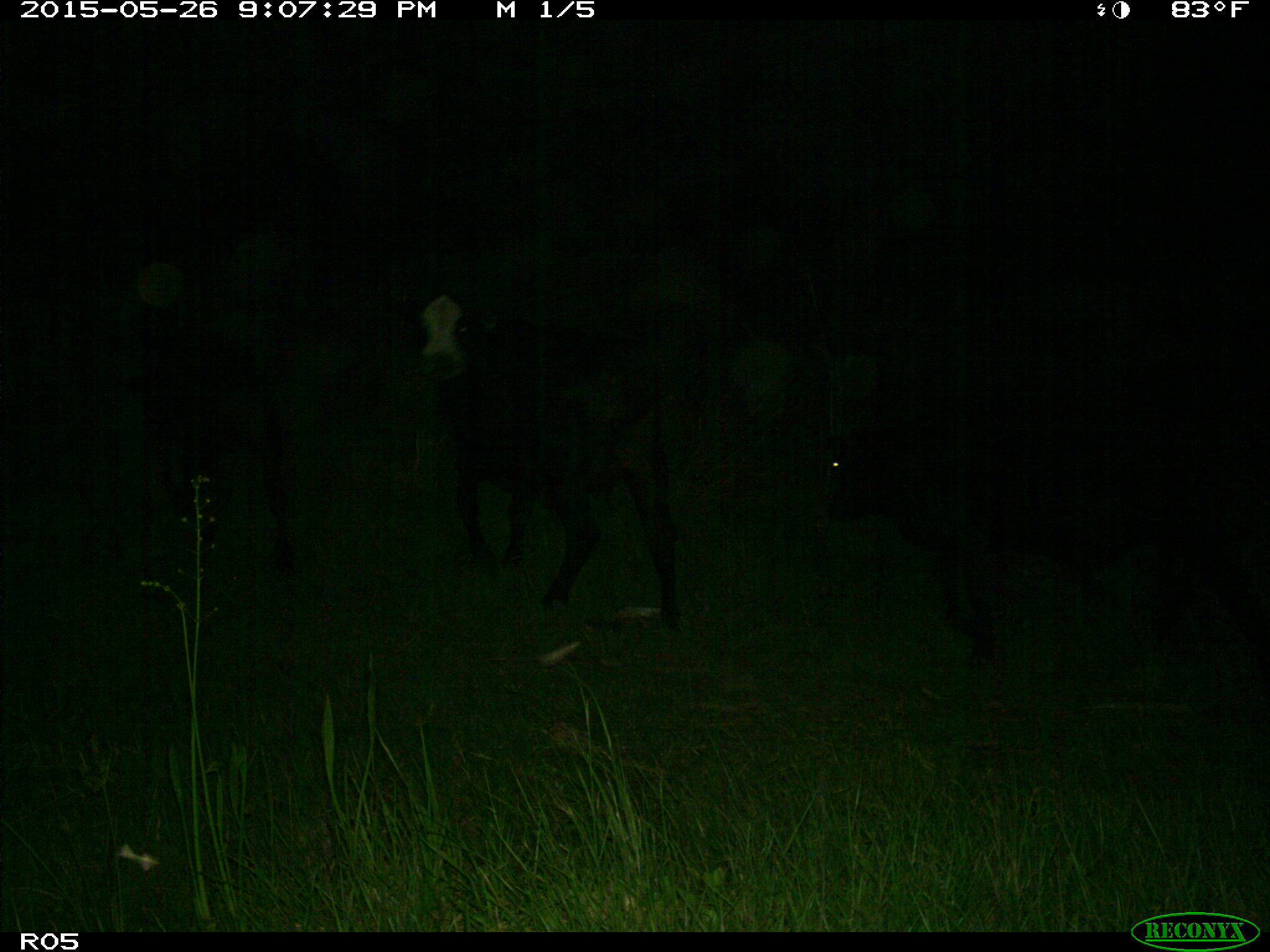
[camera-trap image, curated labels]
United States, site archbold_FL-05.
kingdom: Animalia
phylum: Chordata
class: Mammalia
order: Artiodactyla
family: Bovidae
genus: Bos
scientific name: Bos taurus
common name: domestic cow